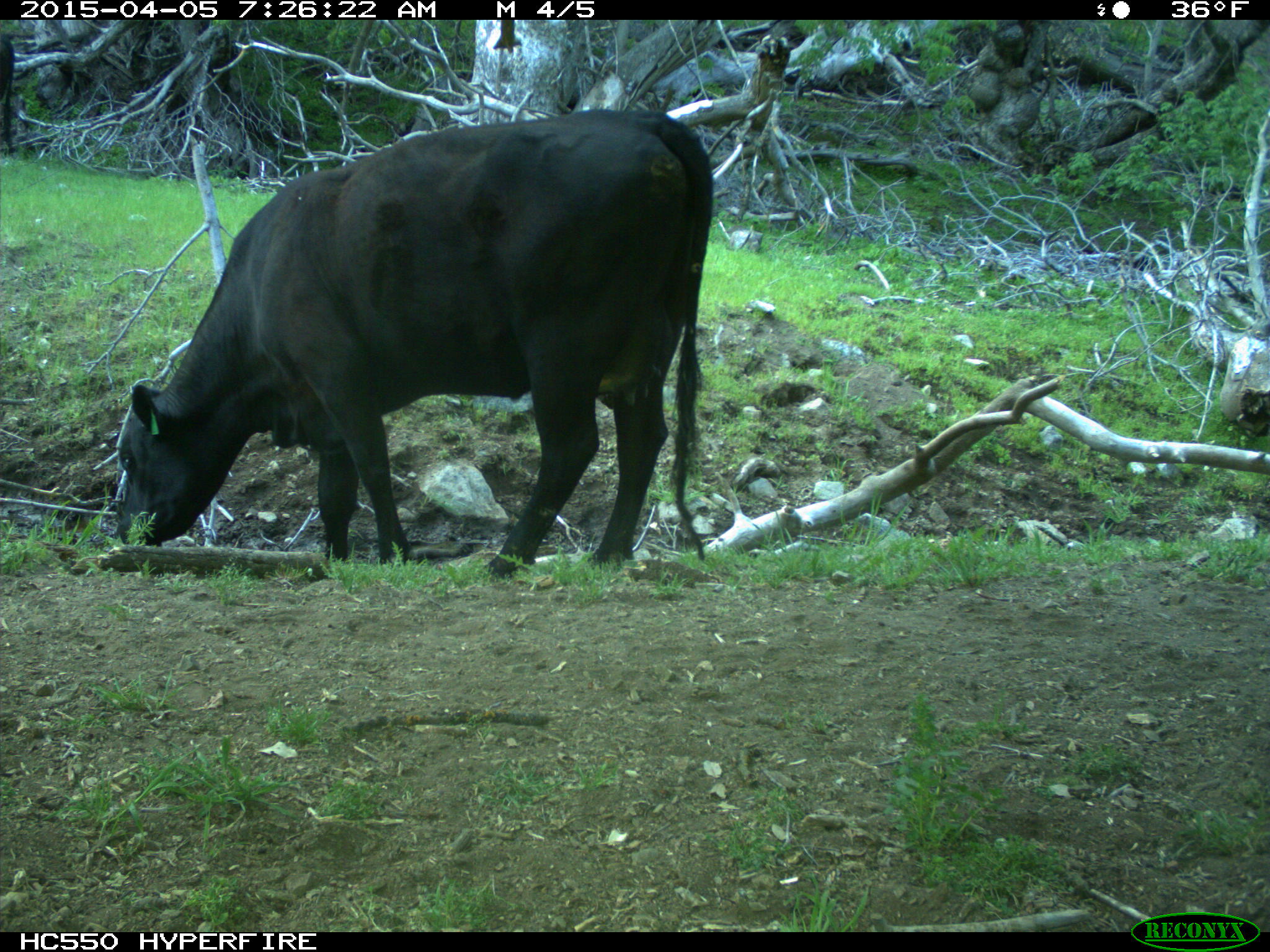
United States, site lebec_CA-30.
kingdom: Animalia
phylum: Chordata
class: Mammalia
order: Artiodactyla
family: Bovidae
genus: Bos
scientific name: Bos taurus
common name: domestic cow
Bos taurus (domestic cow).